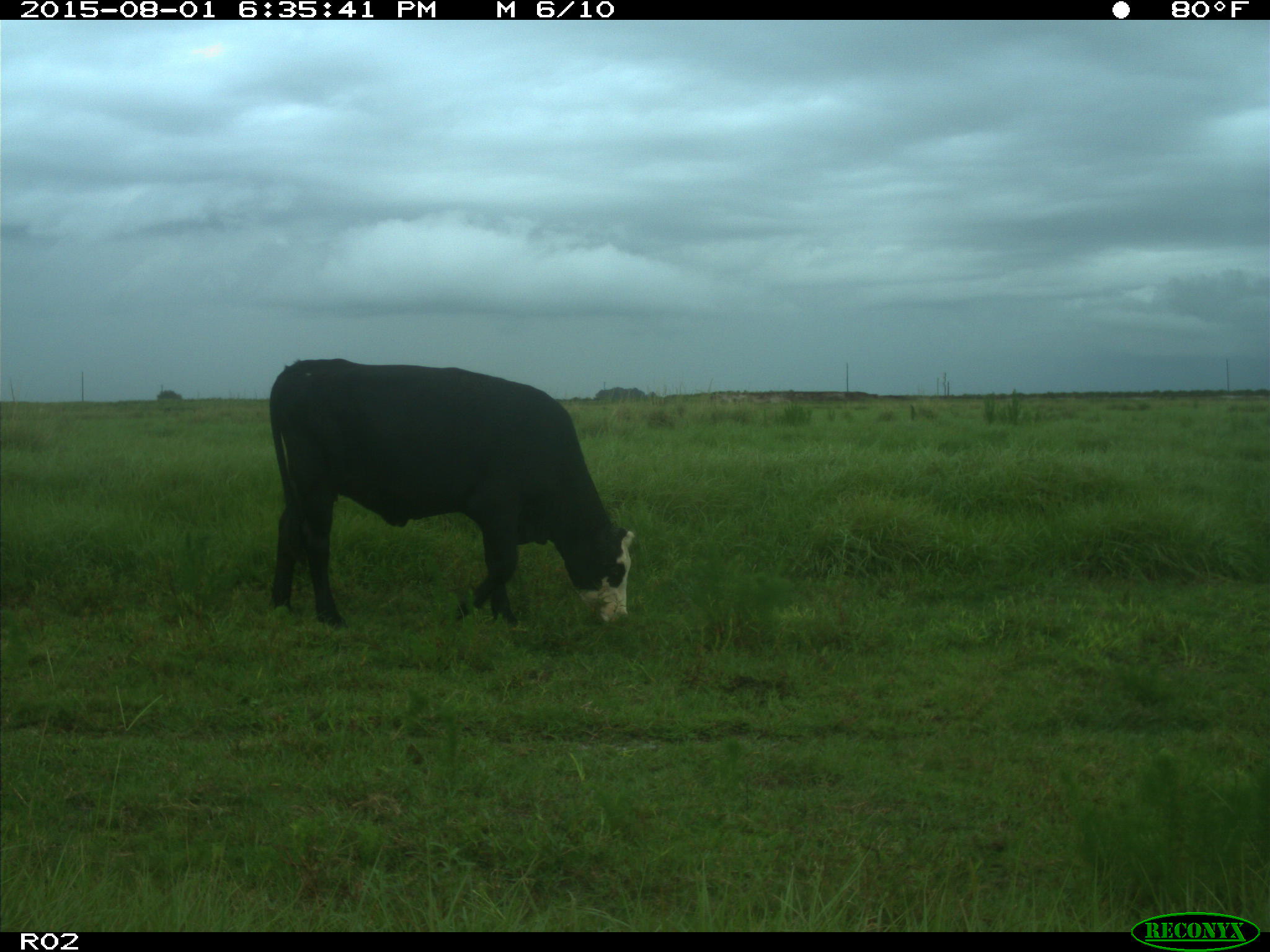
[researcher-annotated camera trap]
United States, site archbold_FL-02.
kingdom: Animalia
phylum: Chordata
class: Mammalia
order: Artiodactyla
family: Bovidae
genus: Bos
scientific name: Bos taurus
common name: domestic cow